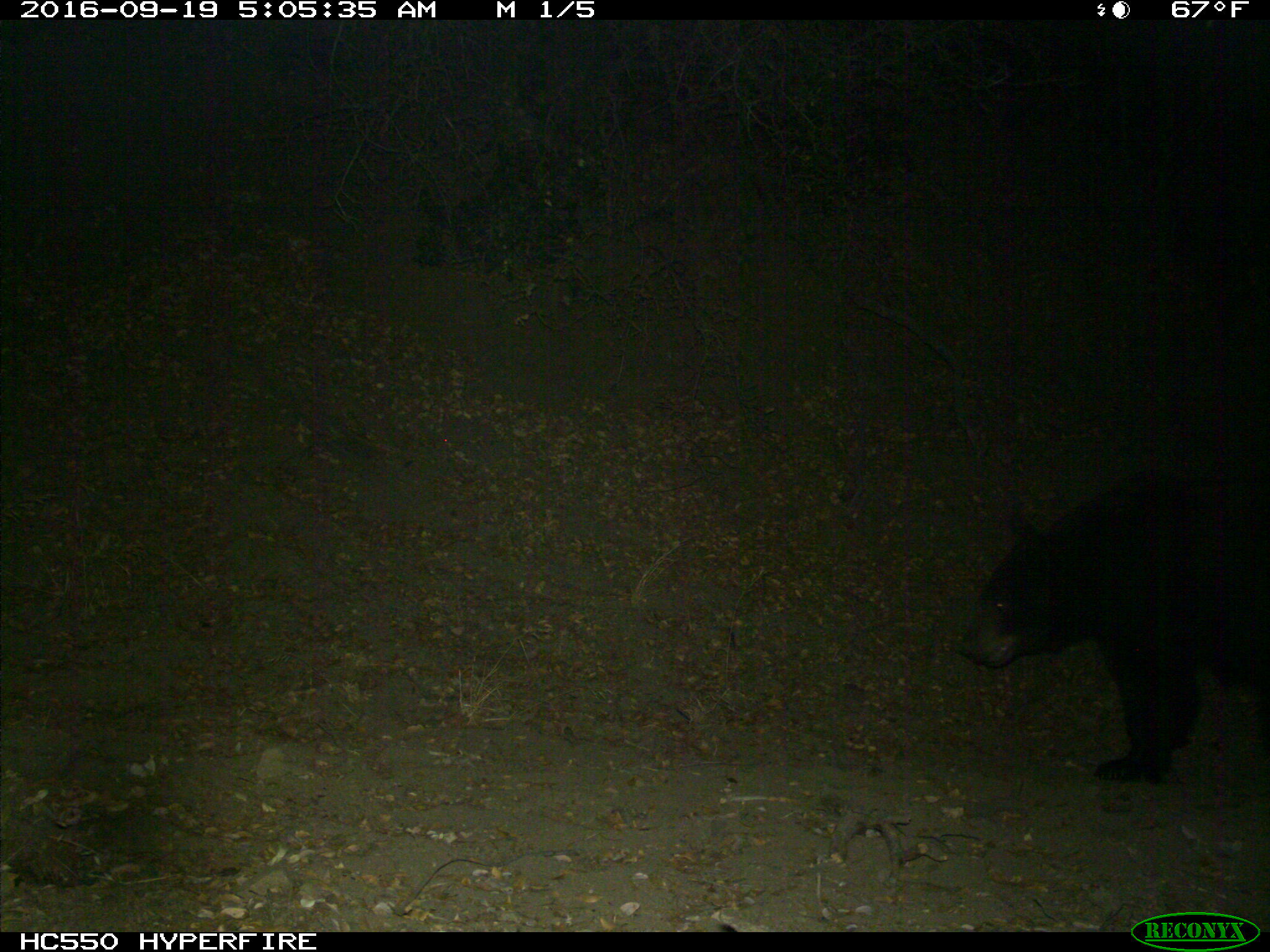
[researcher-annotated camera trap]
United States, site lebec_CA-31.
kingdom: Animalia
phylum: Chordata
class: Mammalia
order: Carnivora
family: Ursidae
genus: Ursus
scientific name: Ursus americanus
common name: american black bear